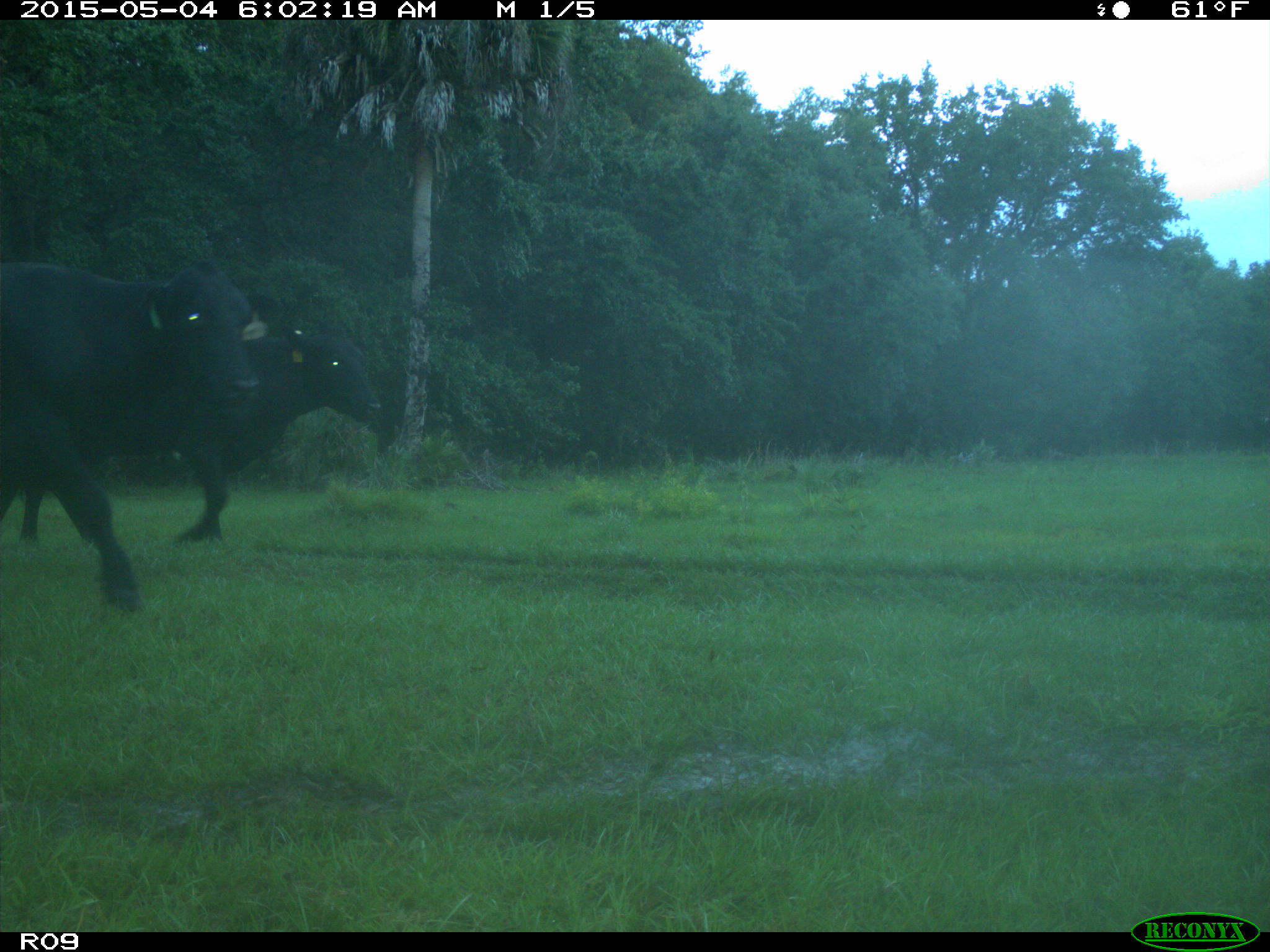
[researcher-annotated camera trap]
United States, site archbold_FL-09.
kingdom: Animalia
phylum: Chordata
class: Mammalia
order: Artiodactyla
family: Bovidae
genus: Bos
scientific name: Bos taurus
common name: domestic cow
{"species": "Bos taurus (domestic cow)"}